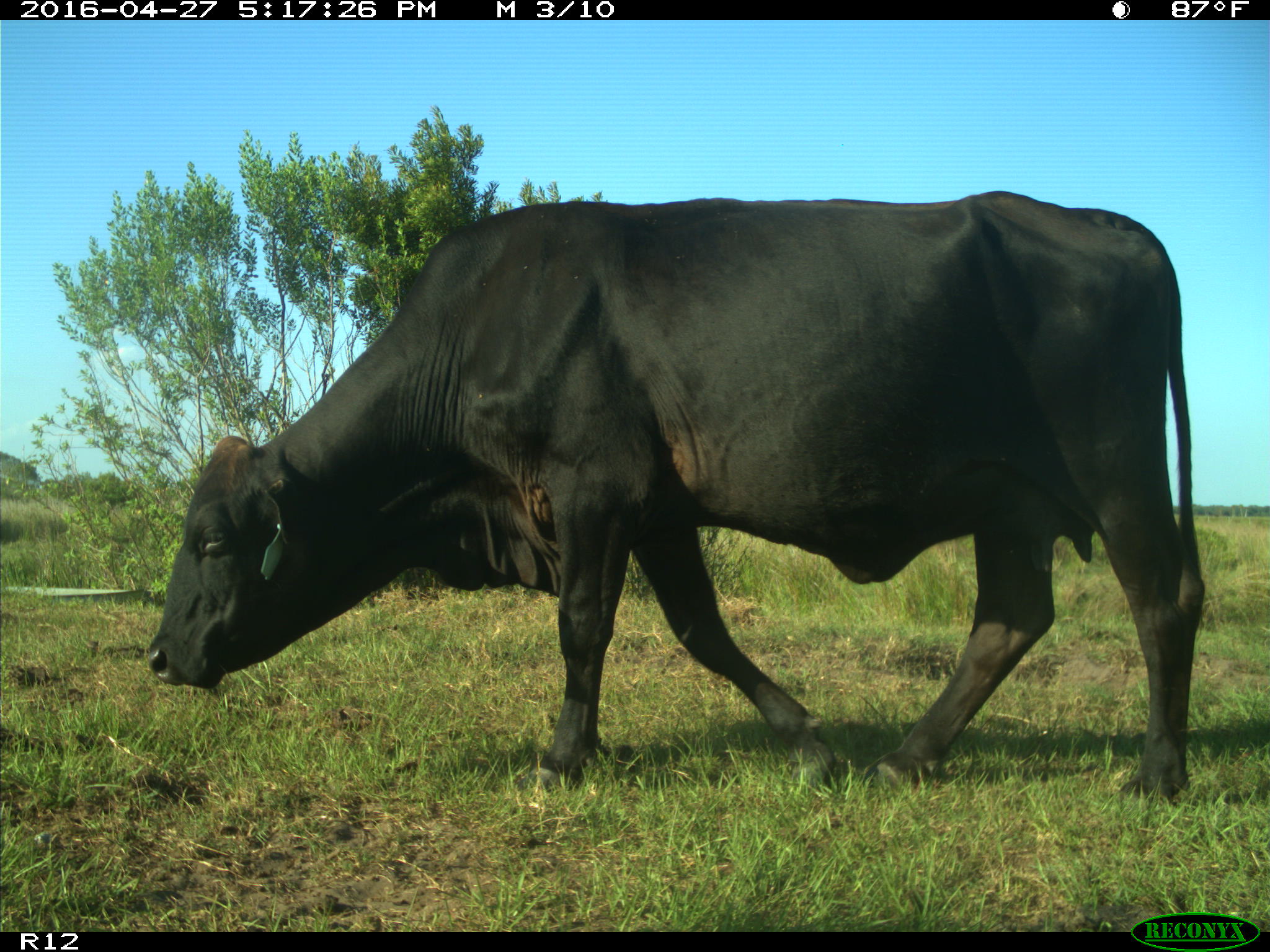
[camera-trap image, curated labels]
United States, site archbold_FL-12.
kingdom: Animalia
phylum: Chordata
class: Mammalia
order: Artiodactyla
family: Bovidae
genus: Bos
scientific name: Bos taurus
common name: domestic cow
Bos taurus (domestic cow).